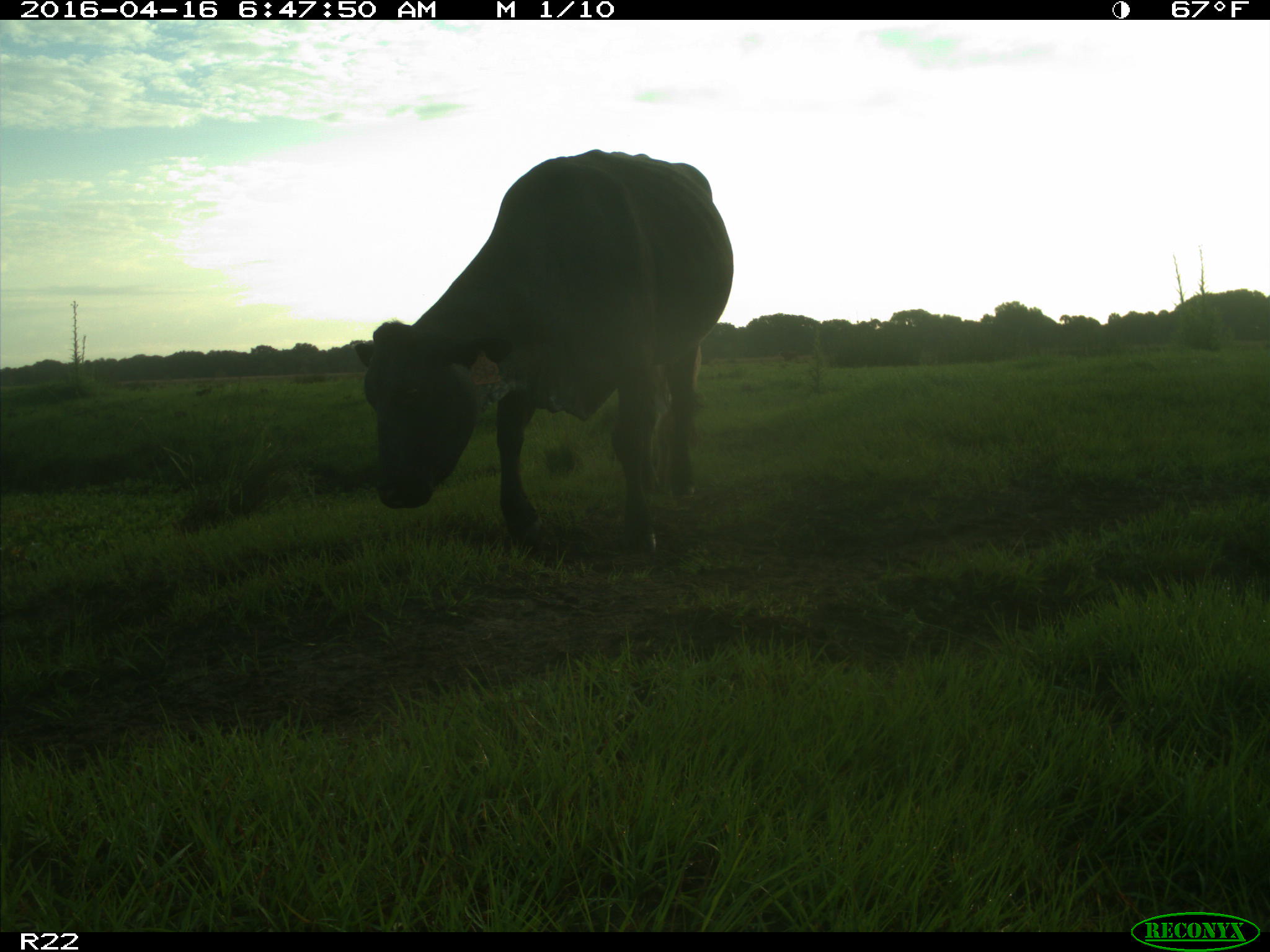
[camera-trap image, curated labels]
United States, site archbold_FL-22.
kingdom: Animalia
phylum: Chordata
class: Mammalia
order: Artiodactyla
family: Bovidae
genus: Bos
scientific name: Bos taurus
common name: domestic cow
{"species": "Bos taurus (domestic cow)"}